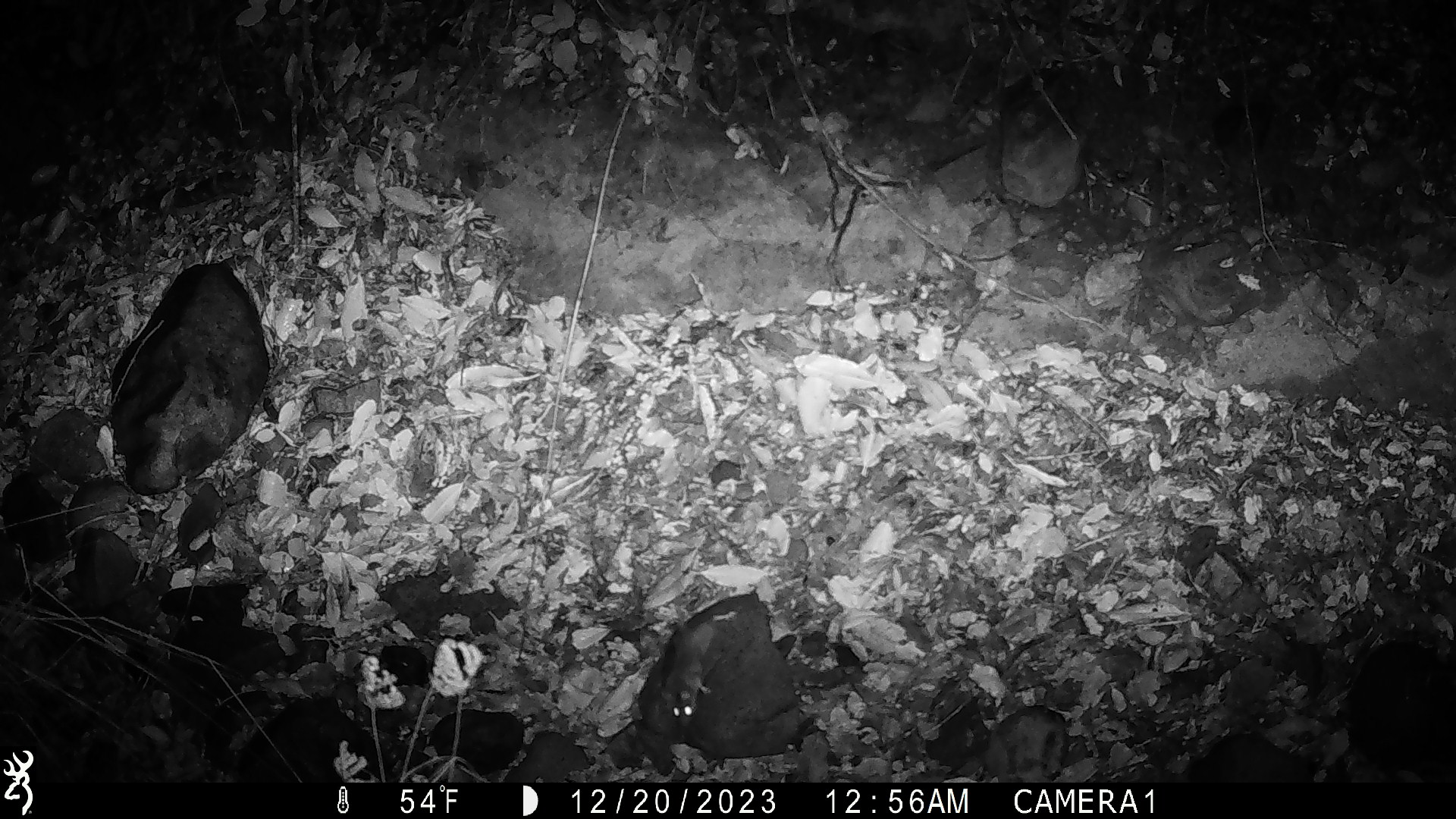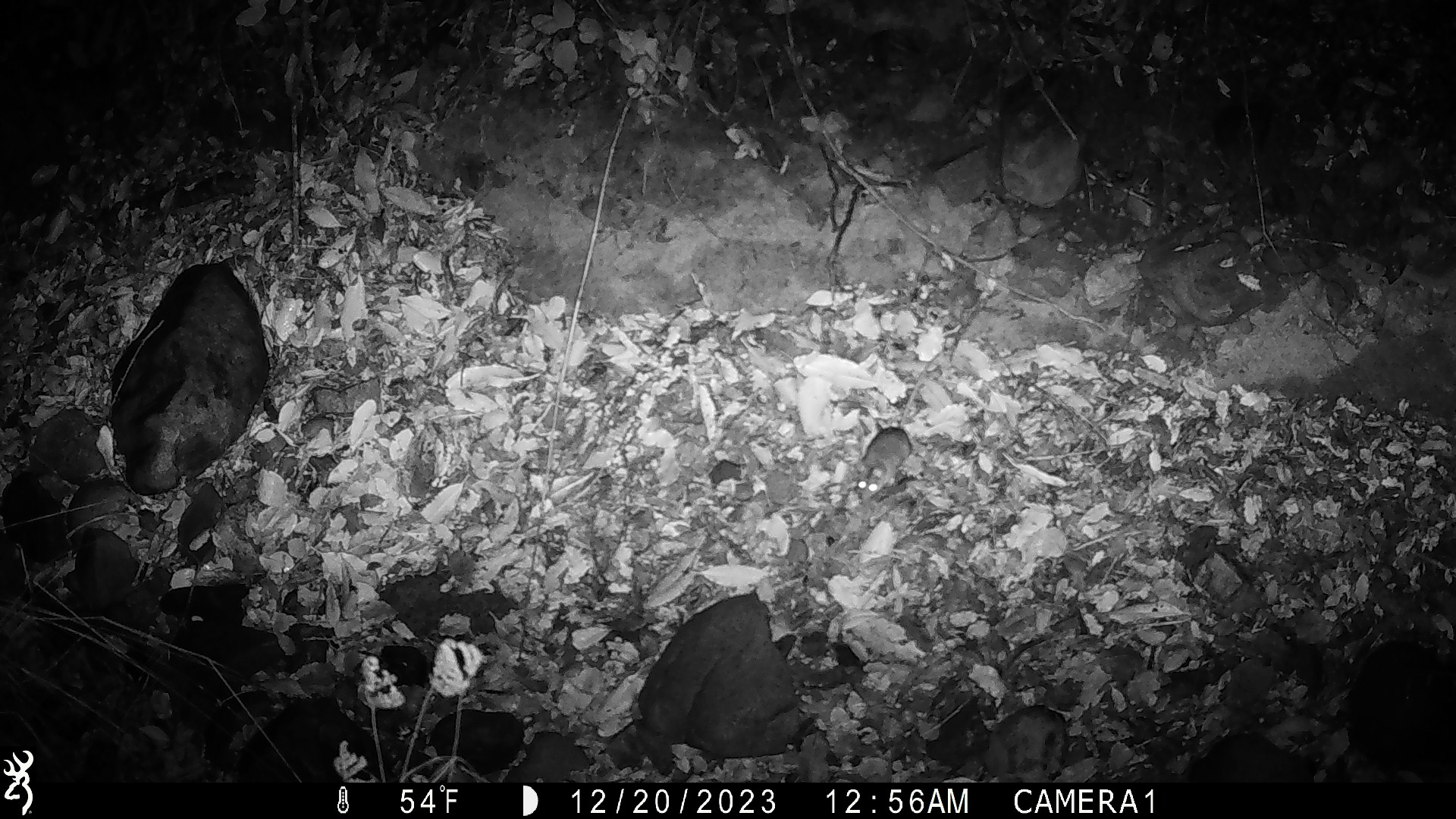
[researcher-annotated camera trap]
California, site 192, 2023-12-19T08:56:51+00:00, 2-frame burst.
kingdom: Animalia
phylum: Chordata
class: Mammalia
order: Rodentia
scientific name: Rodentia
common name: mouse or rat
Mouse or rat (Rodentia).